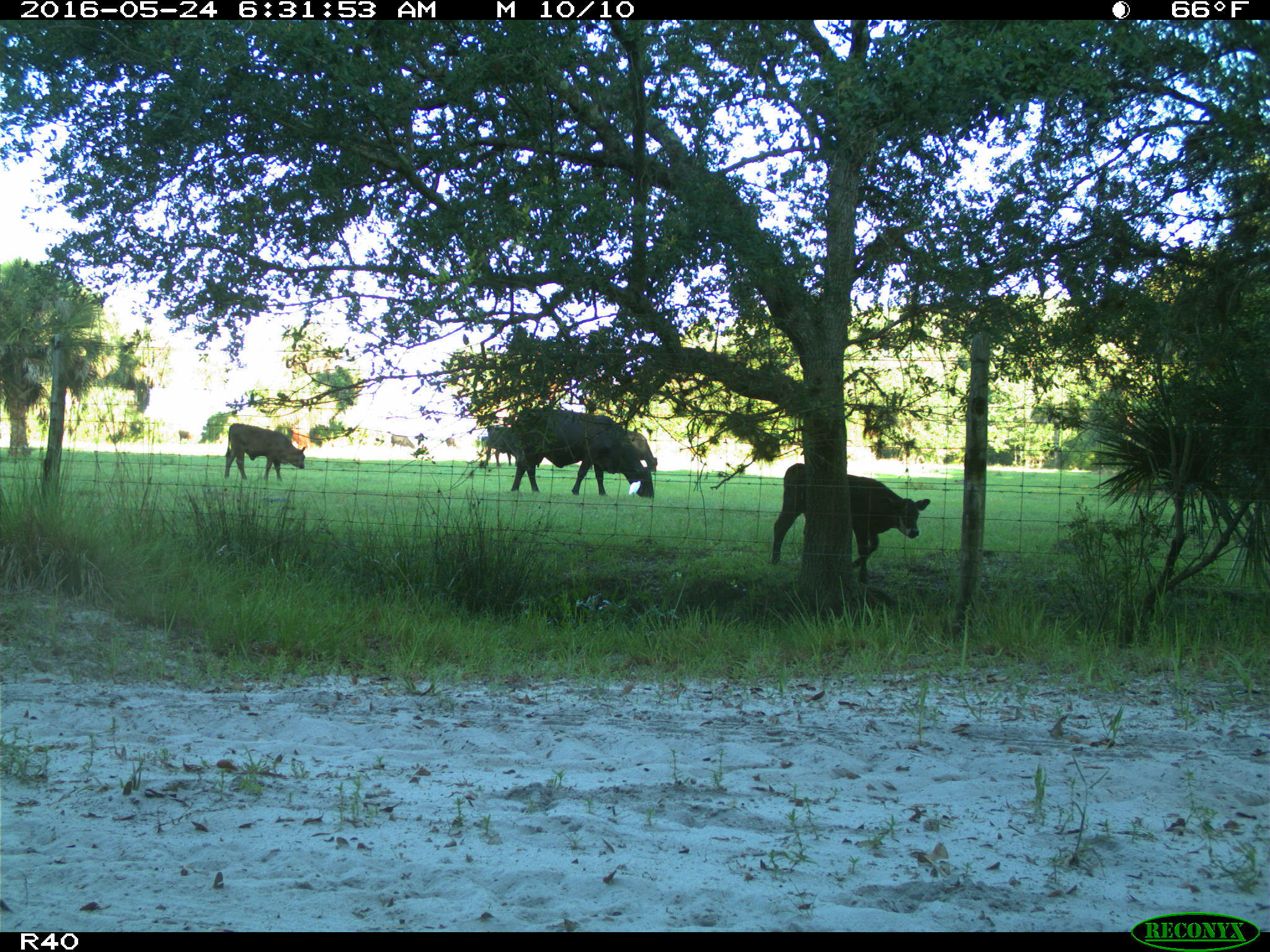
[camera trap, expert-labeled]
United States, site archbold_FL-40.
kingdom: Animalia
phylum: Chordata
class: Mammalia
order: Artiodactyla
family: Bovidae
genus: Bos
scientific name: Bos taurus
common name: domestic cow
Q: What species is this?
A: Bos taurus (domestic cow).